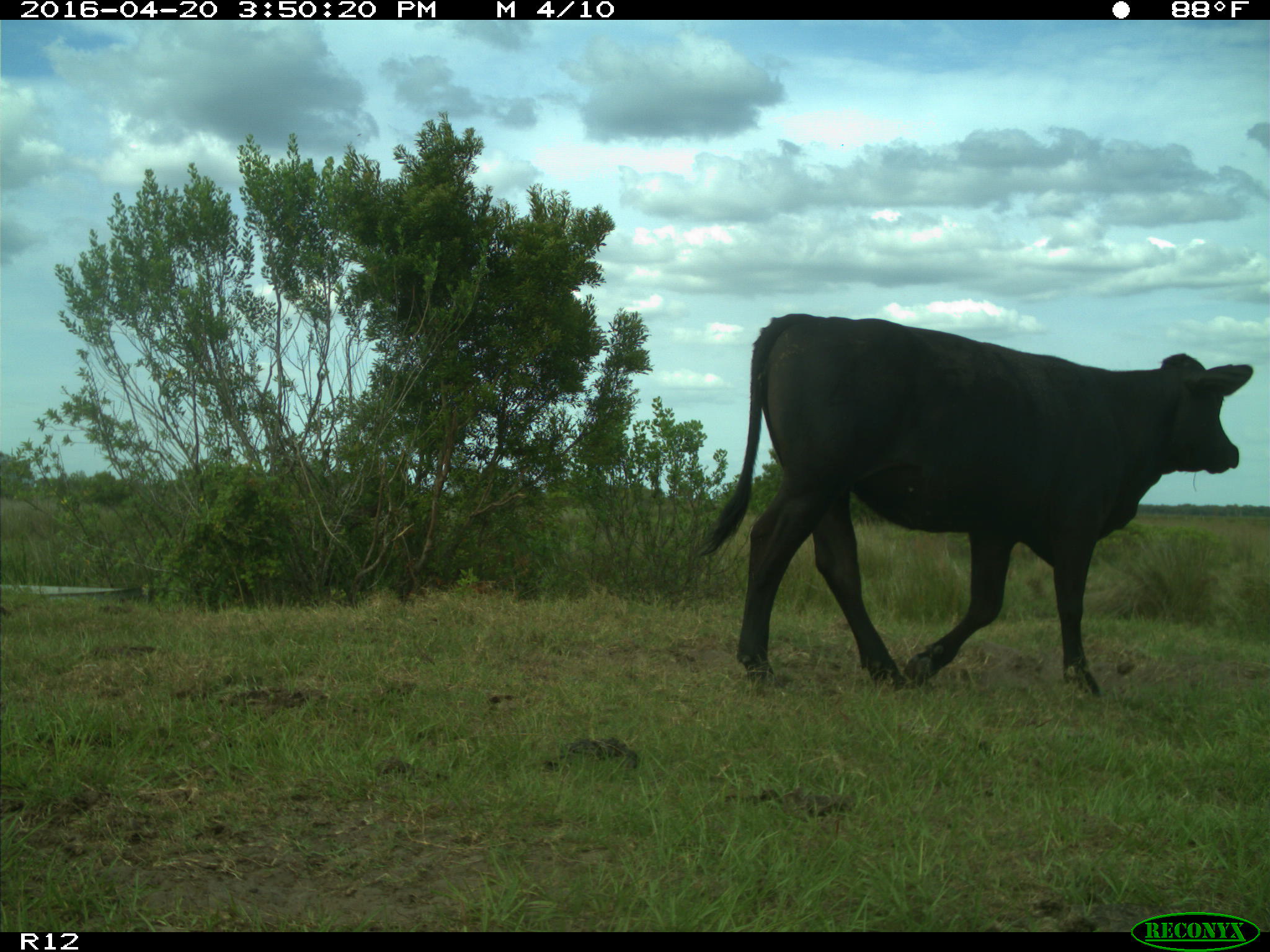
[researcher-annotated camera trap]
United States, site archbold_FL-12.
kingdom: Animalia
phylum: Chordata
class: Mammalia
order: Artiodactyla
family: Bovidae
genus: Bos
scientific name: Bos taurus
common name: domestic cow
Bos taurus (domestic cow).